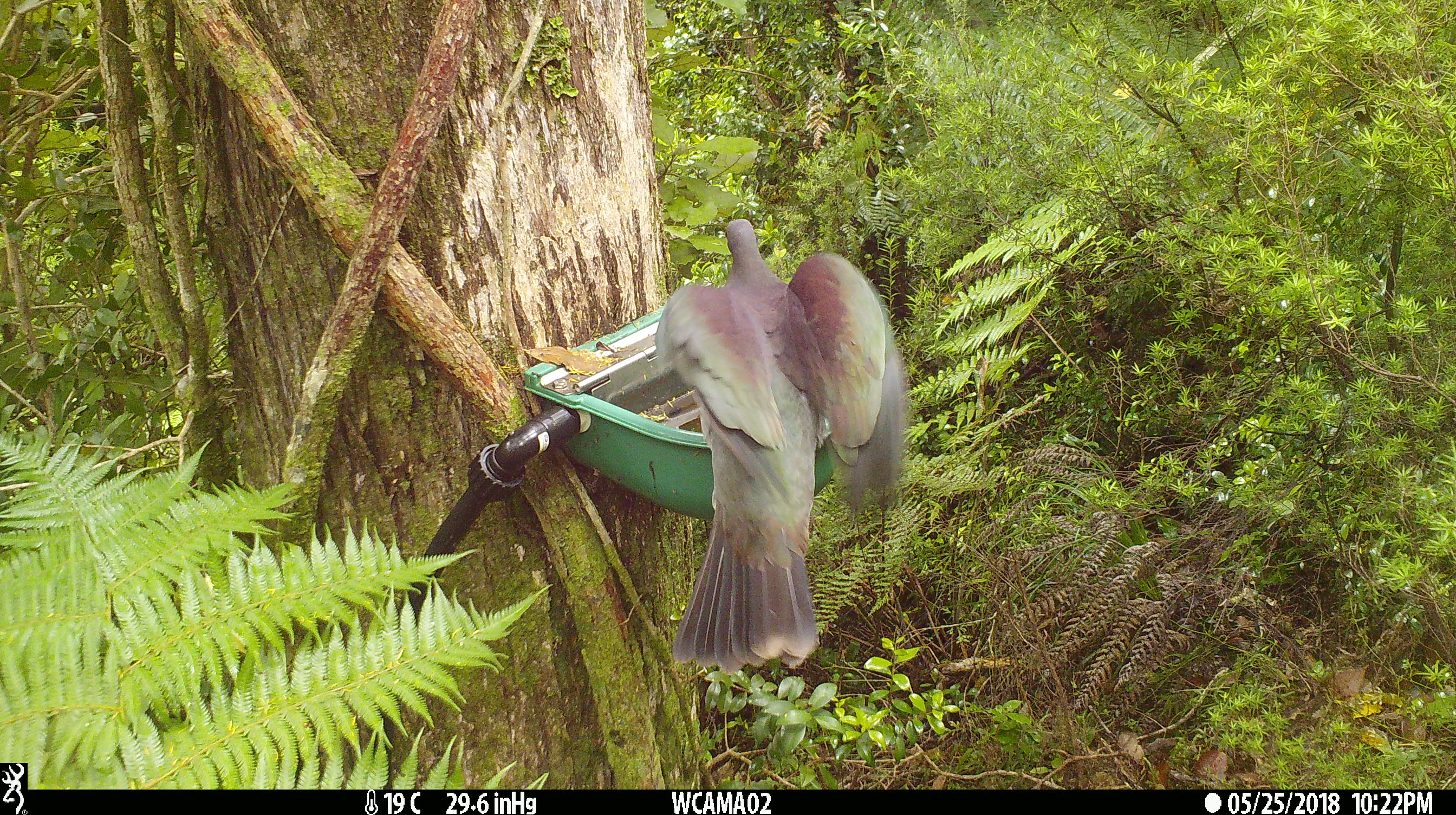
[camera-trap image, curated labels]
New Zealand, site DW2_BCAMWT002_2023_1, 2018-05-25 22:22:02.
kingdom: Animalia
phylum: Chordata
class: Aves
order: Columbiformes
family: Columbidae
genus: Hemiphaga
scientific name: Hemiphaga novaeseelandiae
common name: new zealand pigeon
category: kereru